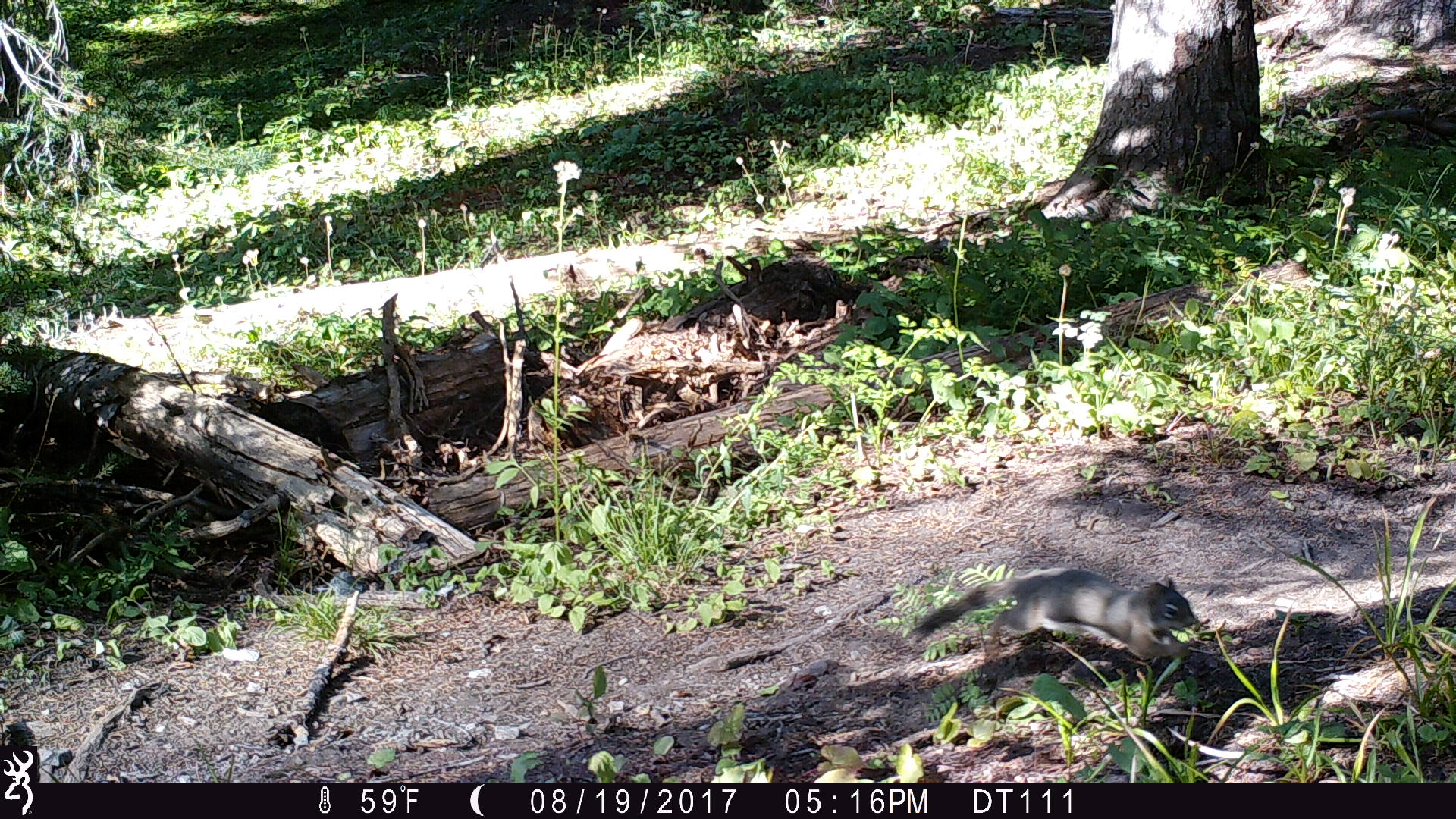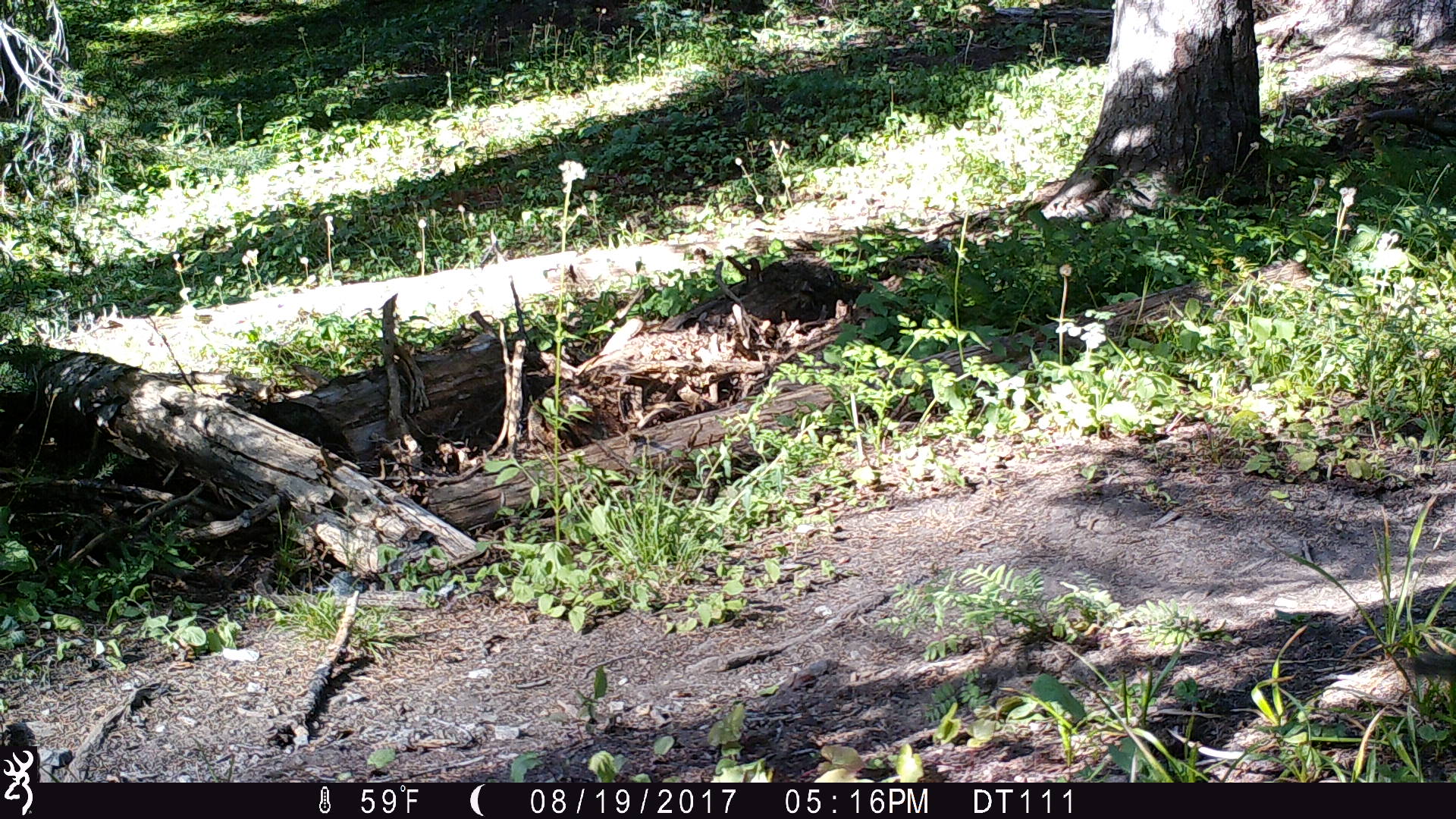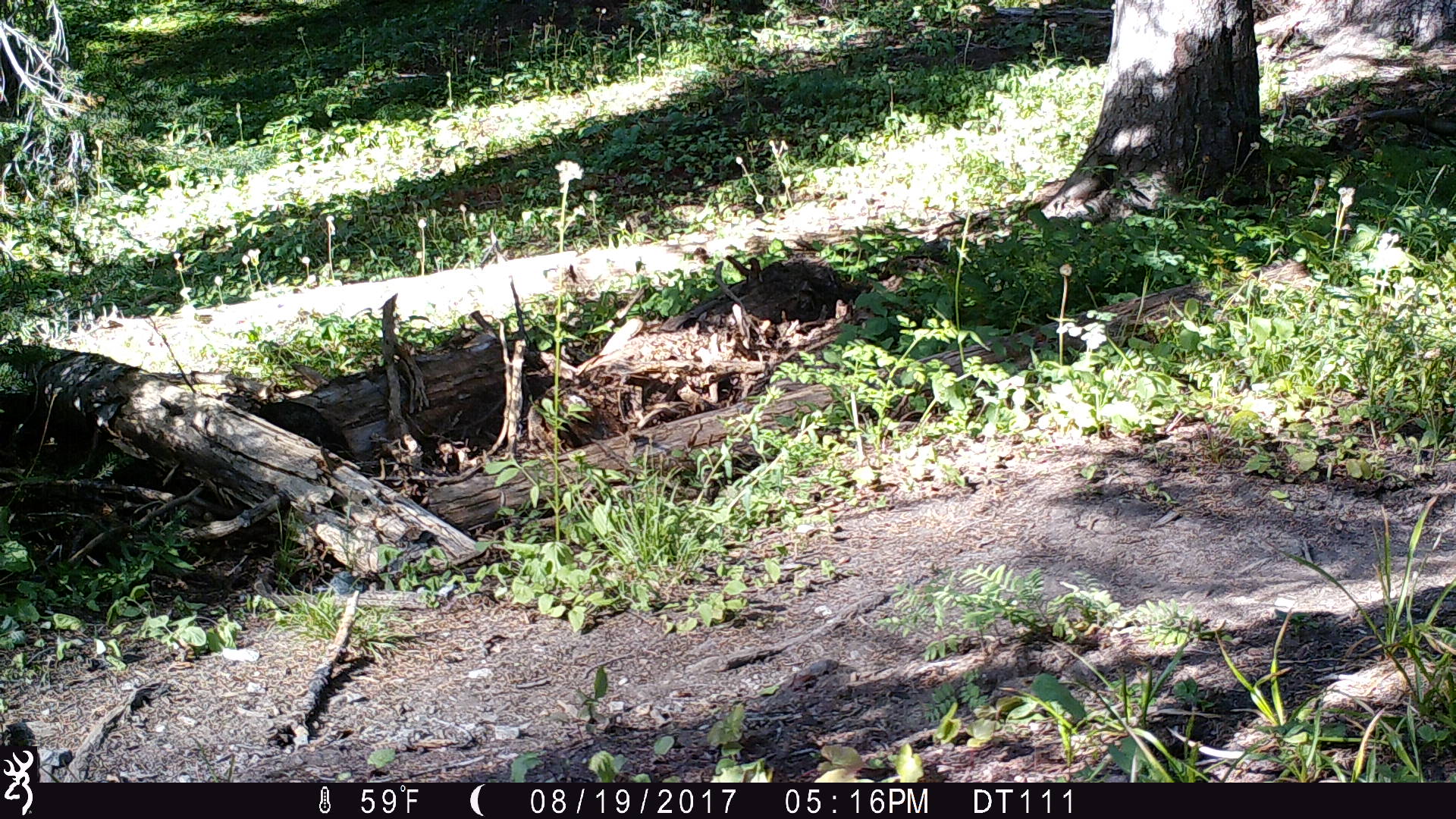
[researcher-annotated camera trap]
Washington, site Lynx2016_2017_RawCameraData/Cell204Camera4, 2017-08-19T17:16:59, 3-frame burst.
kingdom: Animalia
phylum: Chordata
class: Mammalia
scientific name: Mammalia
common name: small mammal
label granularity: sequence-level